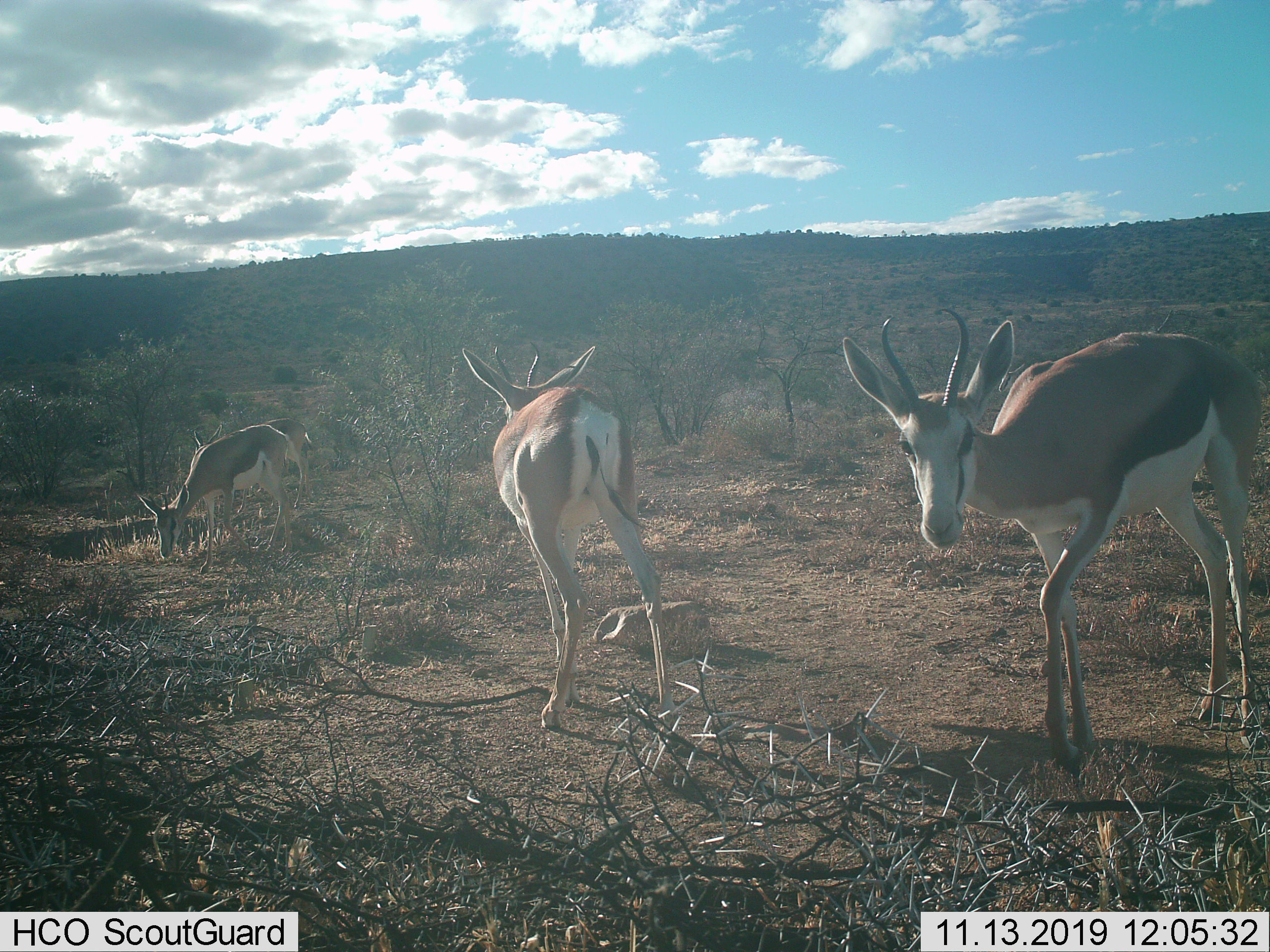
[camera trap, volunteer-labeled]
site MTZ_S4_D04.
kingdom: Animalia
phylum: Chordata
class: Mammalia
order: Artiodactyla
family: Bovidae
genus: Antidorcas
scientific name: Antidorcas marsupialis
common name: springbok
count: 4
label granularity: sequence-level